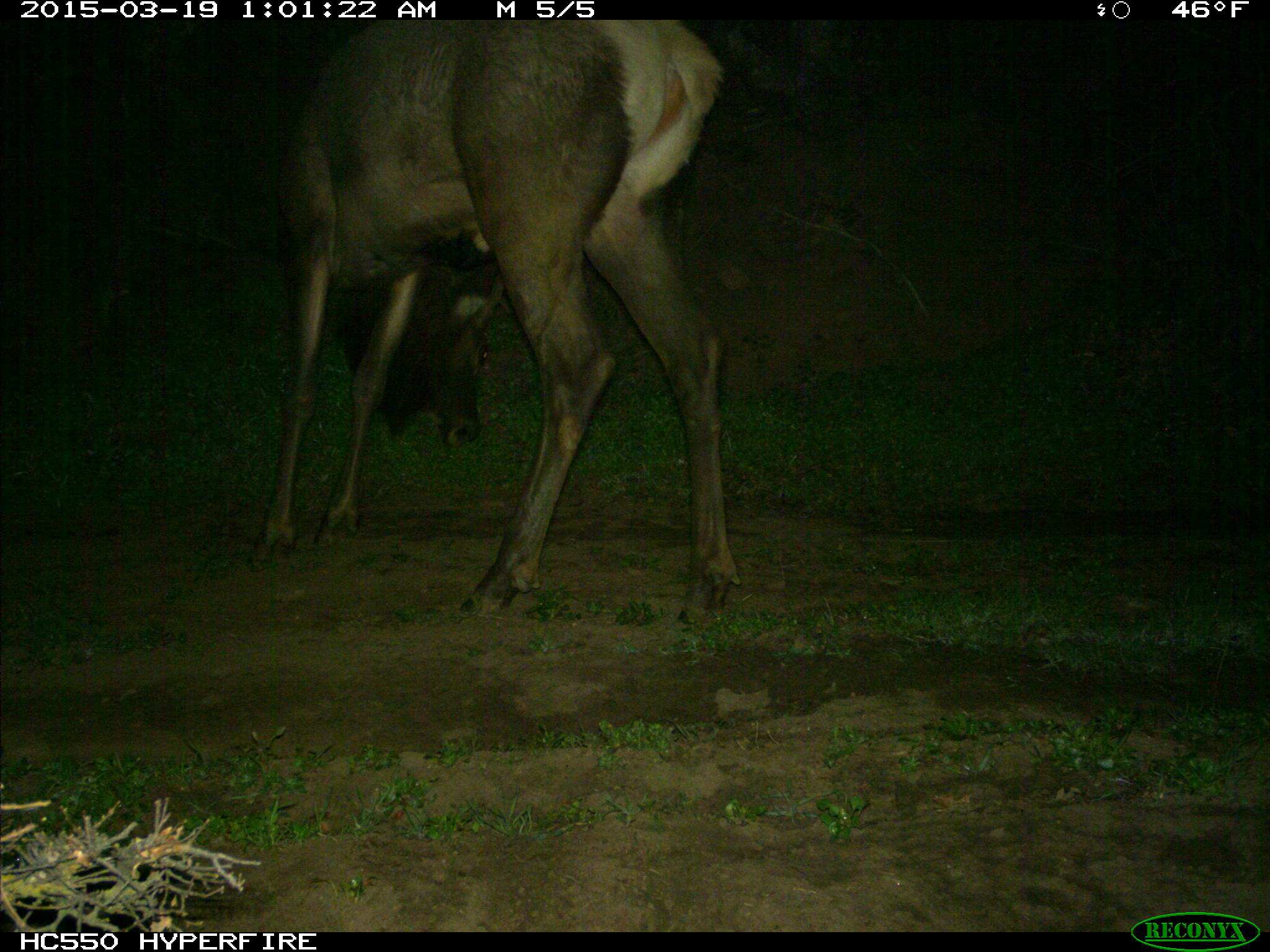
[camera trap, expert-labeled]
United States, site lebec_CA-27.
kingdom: Animalia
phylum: Chordata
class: Mammalia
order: Artiodactyla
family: Cervidae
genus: Cervus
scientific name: Cervus canadensis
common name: elk